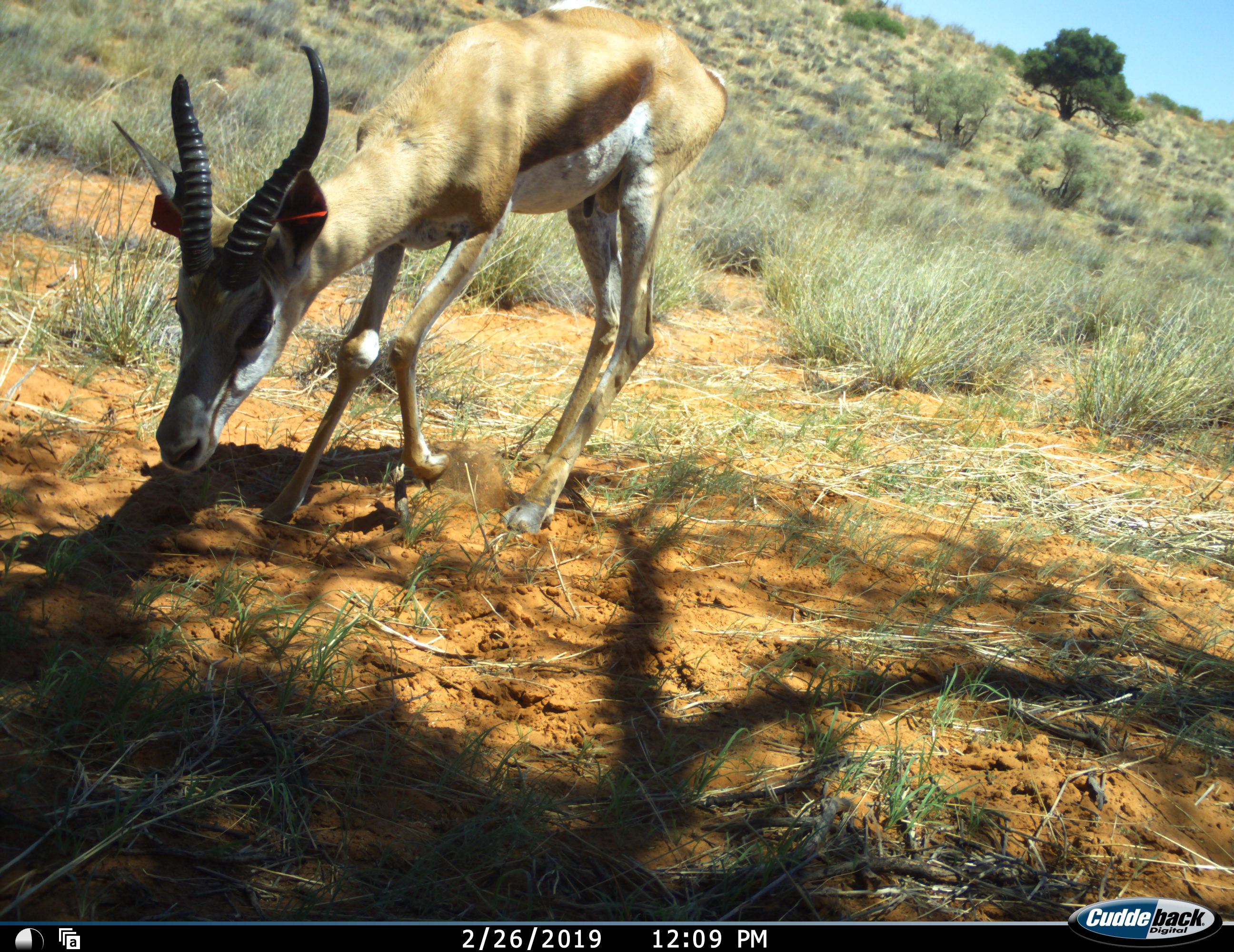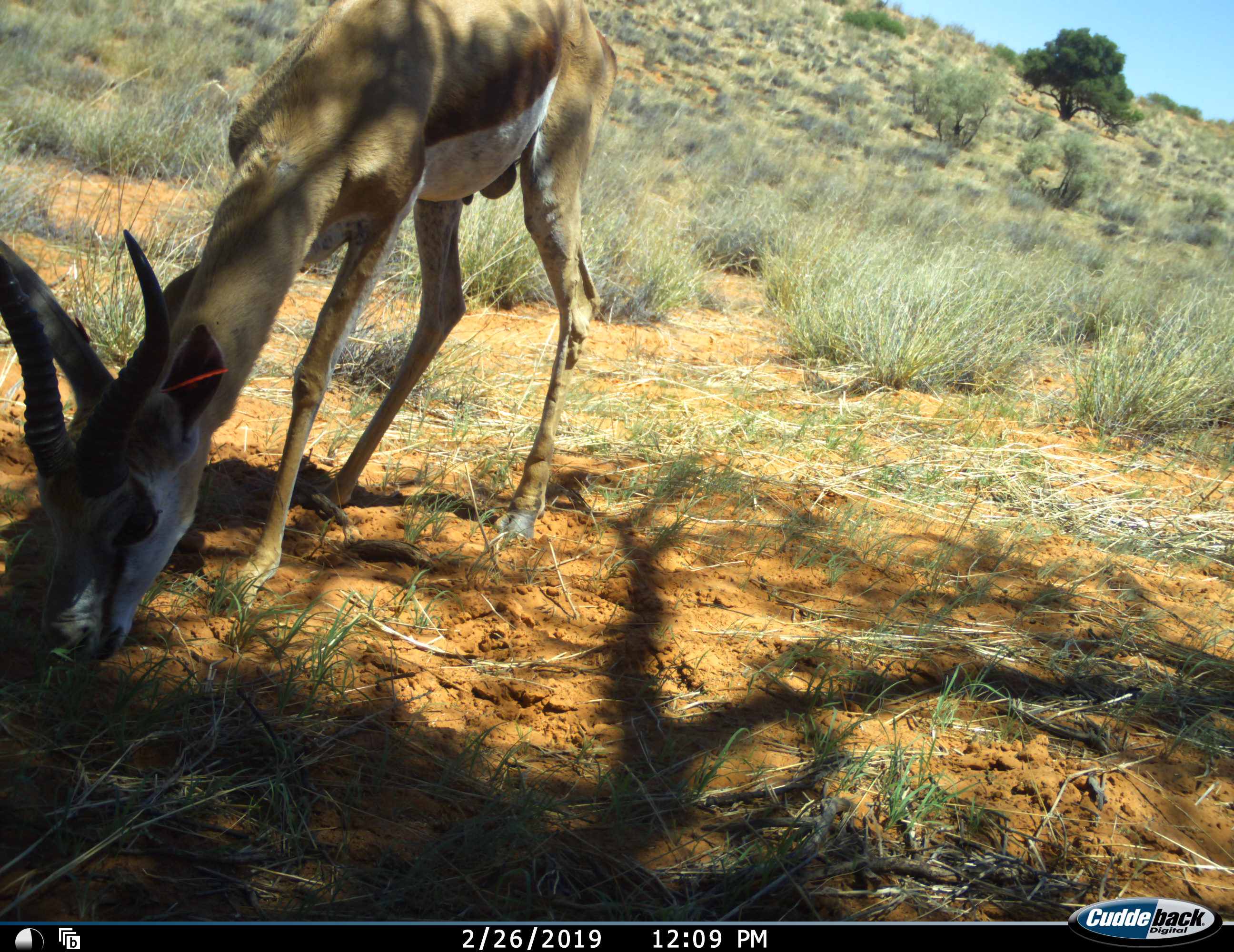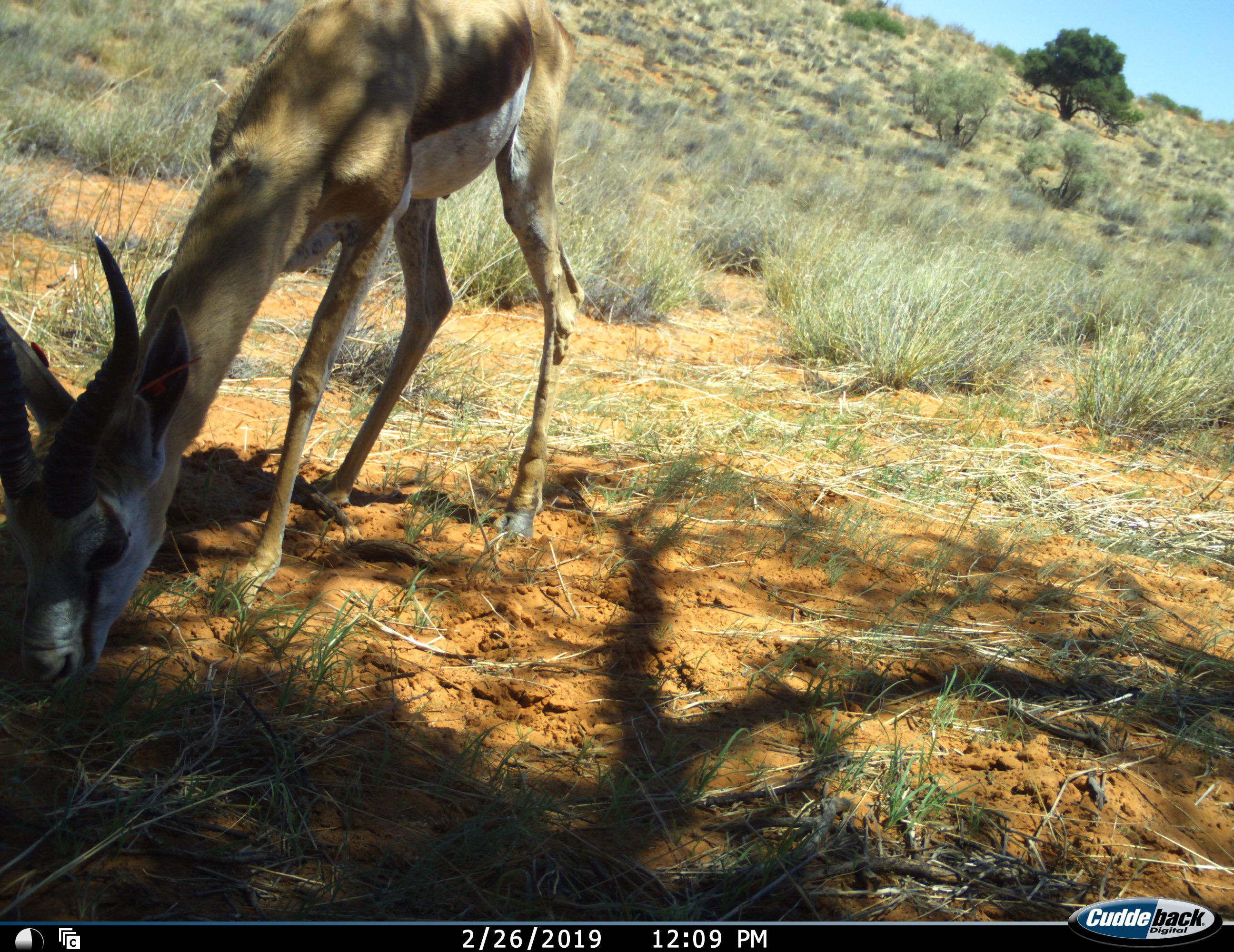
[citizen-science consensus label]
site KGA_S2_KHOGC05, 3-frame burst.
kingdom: Animalia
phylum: Chordata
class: Mammalia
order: Artiodactyla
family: Bovidae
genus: Antidorcas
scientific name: Antidorcas marsupialis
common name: springbok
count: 1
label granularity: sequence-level